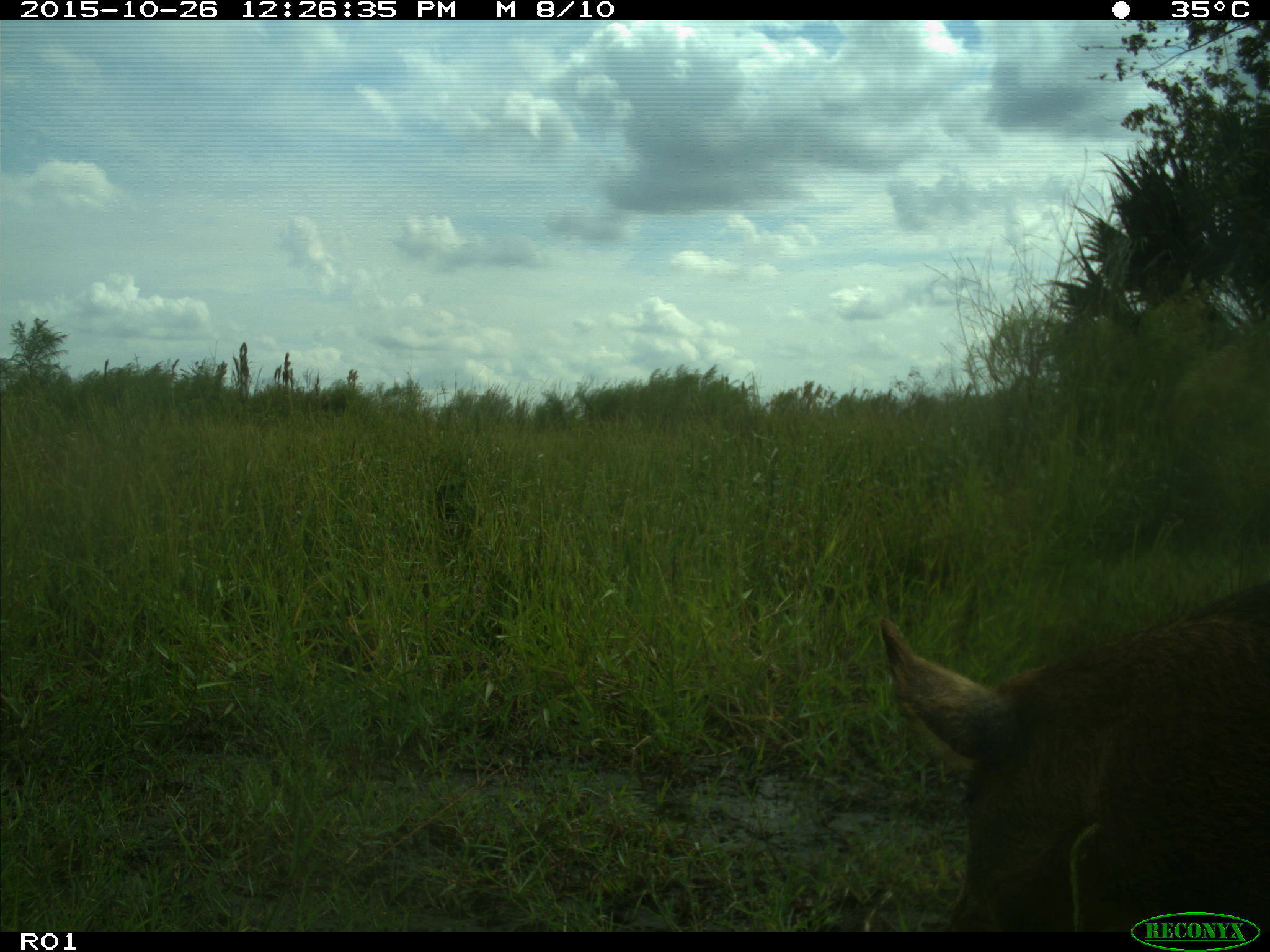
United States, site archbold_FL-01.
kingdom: Animalia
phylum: Chordata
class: Mammalia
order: Artiodactyla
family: Suidae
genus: Sus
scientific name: Sus scrofa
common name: wild boar